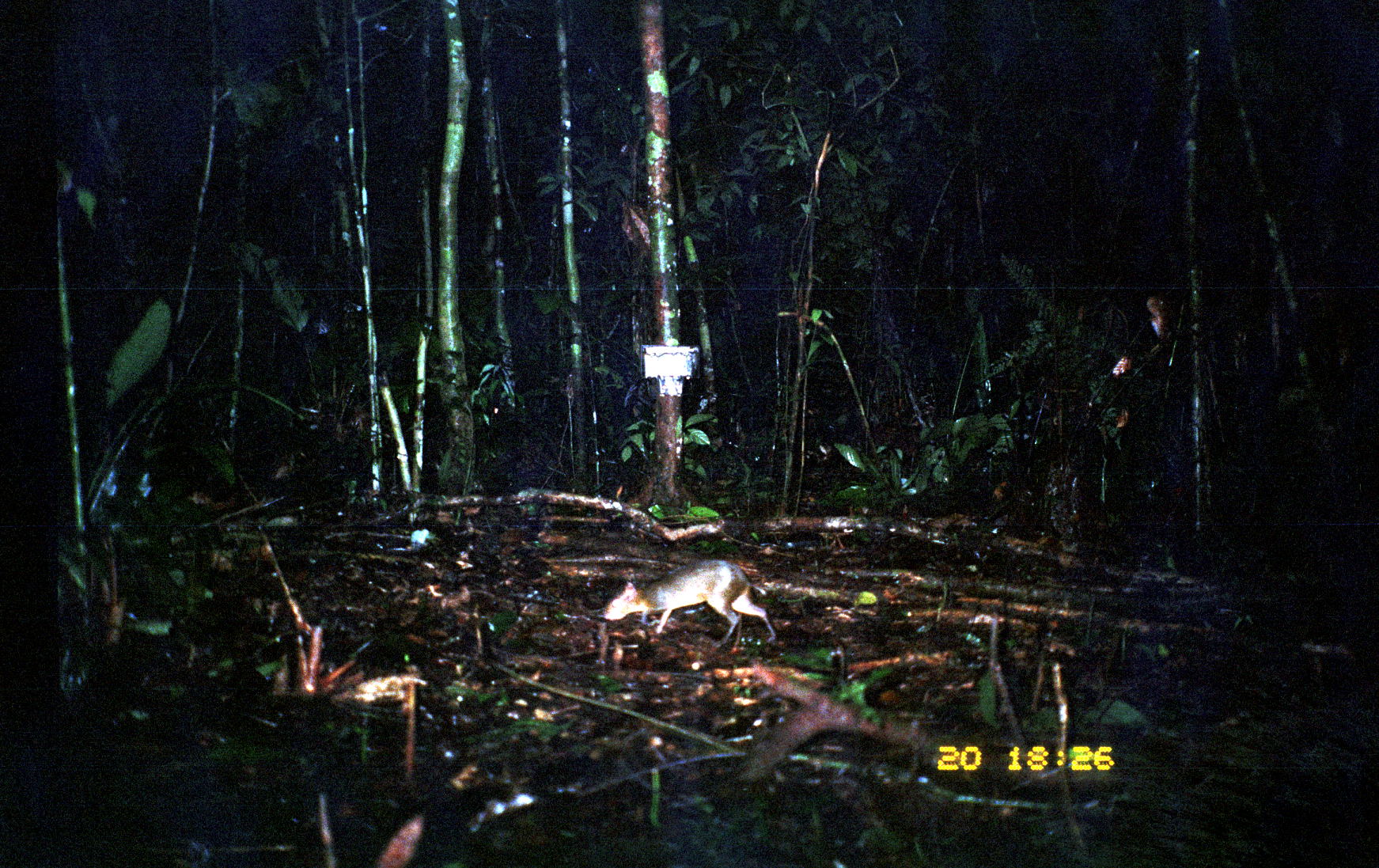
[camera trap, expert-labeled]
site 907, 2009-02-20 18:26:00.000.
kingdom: Animalia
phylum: Chordata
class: Mammalia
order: Rodentia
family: Dasyproctidae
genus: Myoprocta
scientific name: Myoprocta pratti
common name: green acouchi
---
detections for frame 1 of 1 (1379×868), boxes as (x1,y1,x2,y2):
myoprocta pratti: (605,560,778,646)